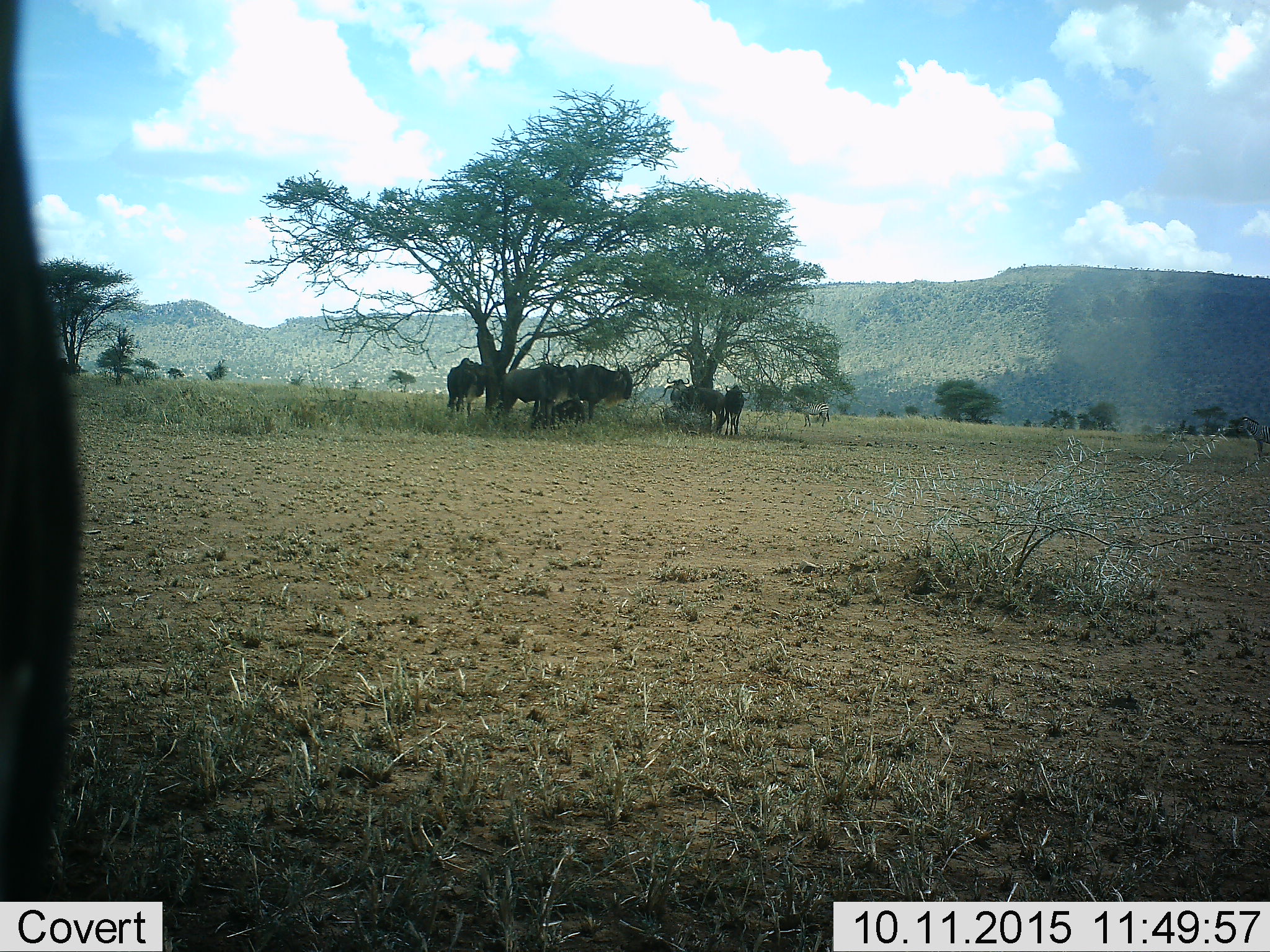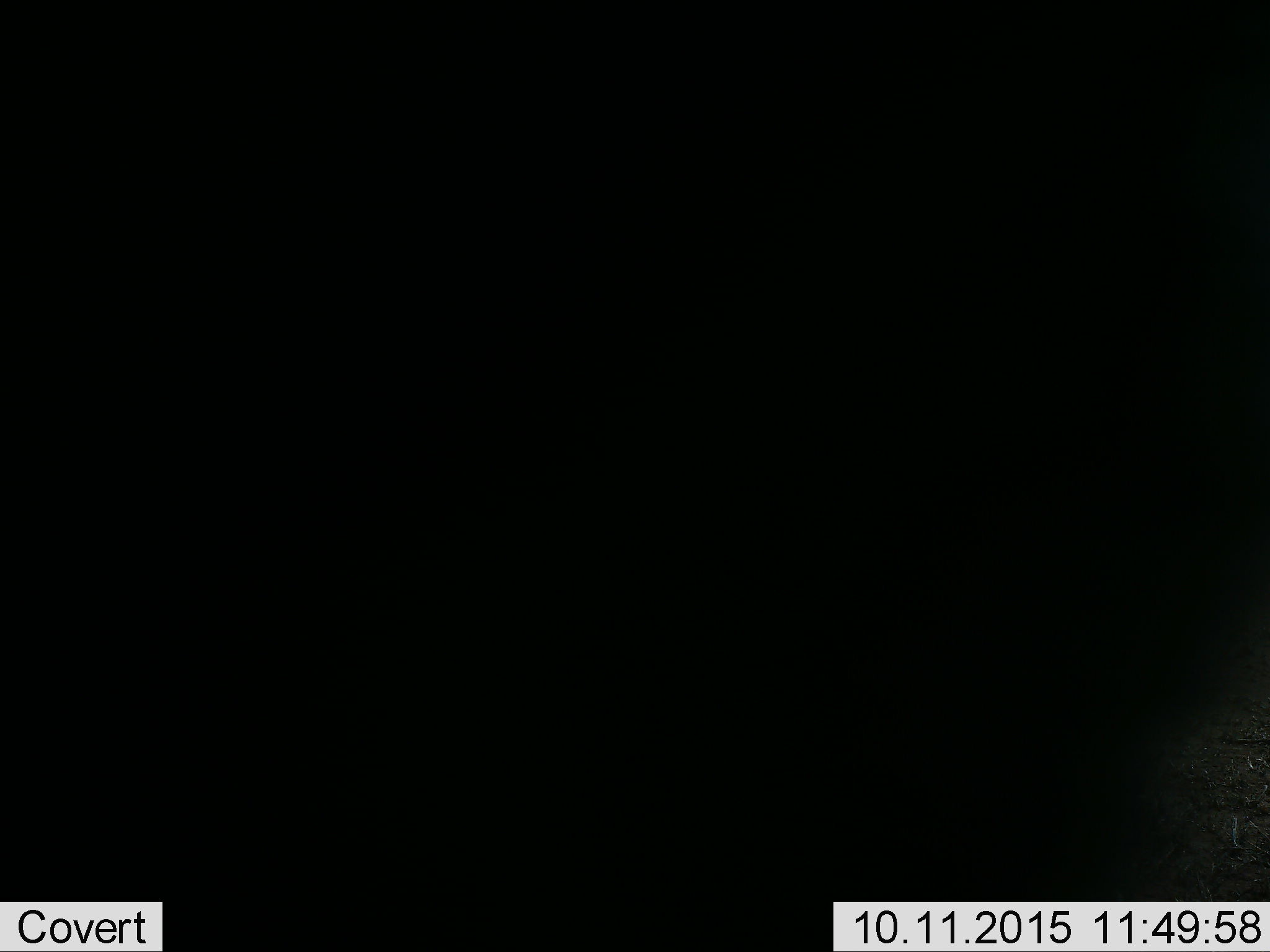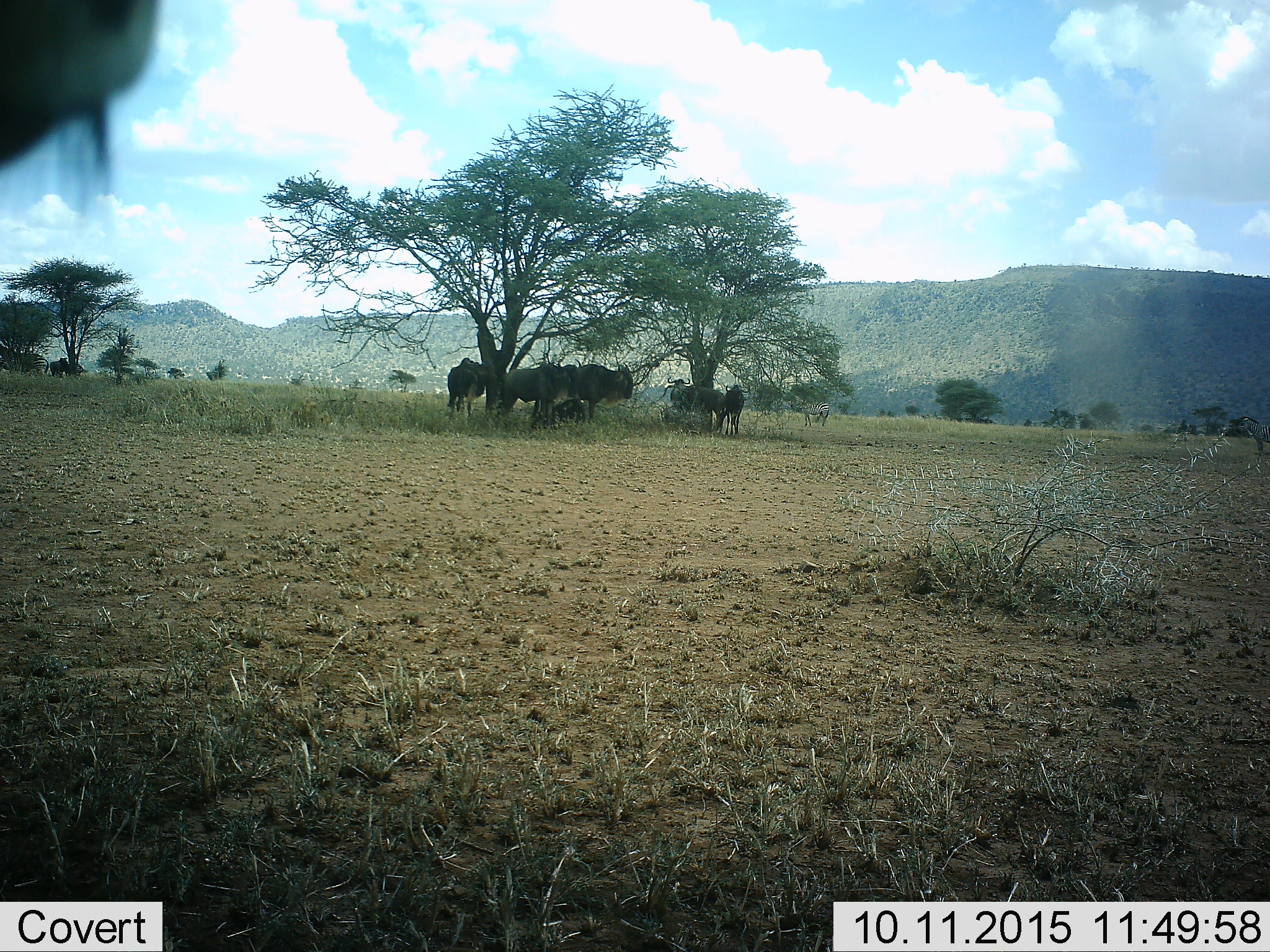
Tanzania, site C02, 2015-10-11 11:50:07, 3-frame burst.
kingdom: Animalia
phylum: Chordata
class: Mammalia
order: Artiodactyla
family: Bovidae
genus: Connochaetes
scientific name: Connochaetes taurinus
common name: blue wildebeest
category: wildebeest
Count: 6.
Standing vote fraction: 87%.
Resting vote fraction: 47%.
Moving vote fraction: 27%.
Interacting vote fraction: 7%.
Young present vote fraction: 7%.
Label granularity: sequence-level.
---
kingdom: Animalia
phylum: Chordata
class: Mammalia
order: Perissodactyla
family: Equidae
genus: Equus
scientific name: Equus quagga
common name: plains zebra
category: zebra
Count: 2.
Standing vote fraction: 100%.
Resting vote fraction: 0%.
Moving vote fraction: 7%.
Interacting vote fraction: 7%.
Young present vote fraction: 0%.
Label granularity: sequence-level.